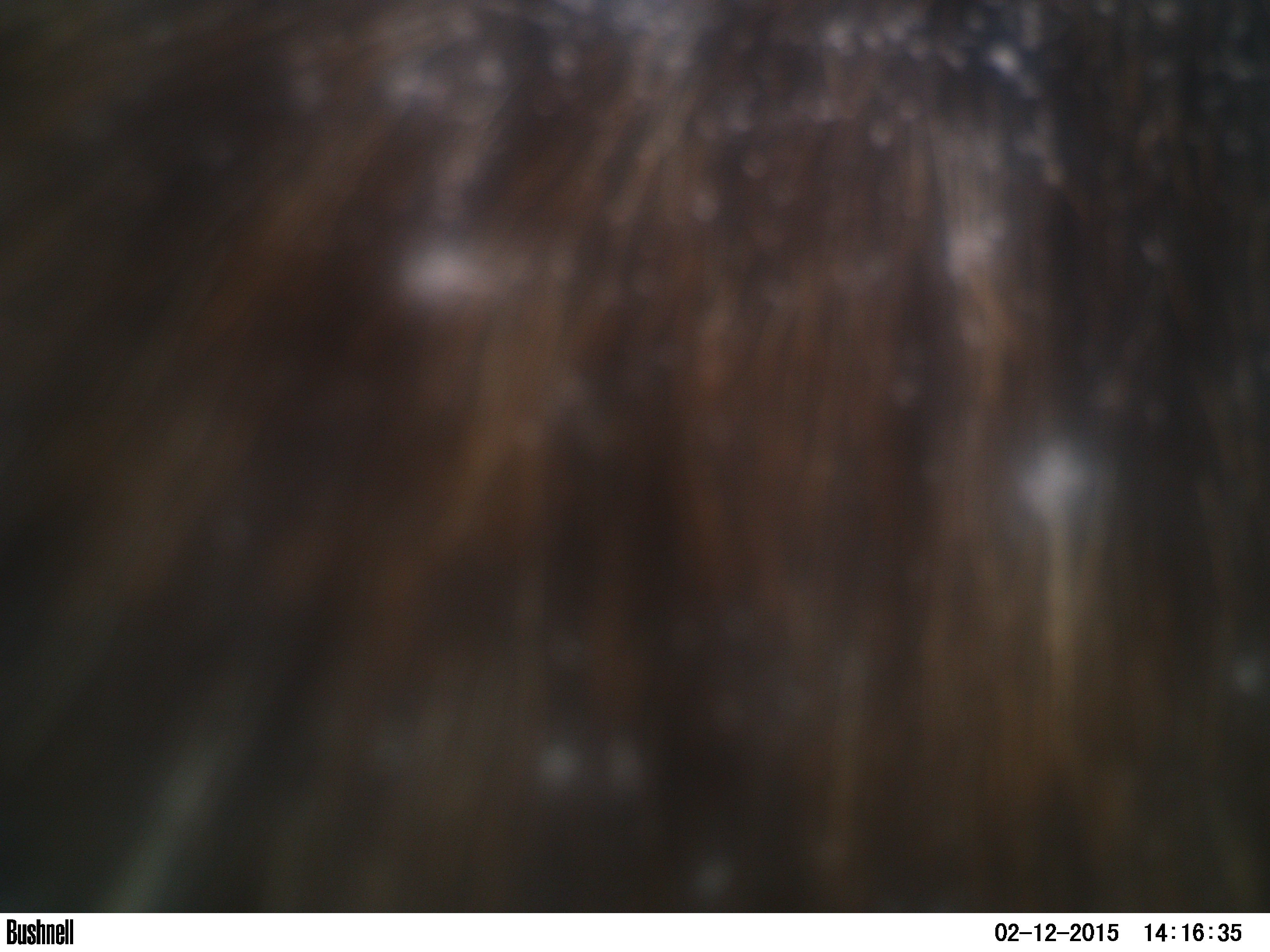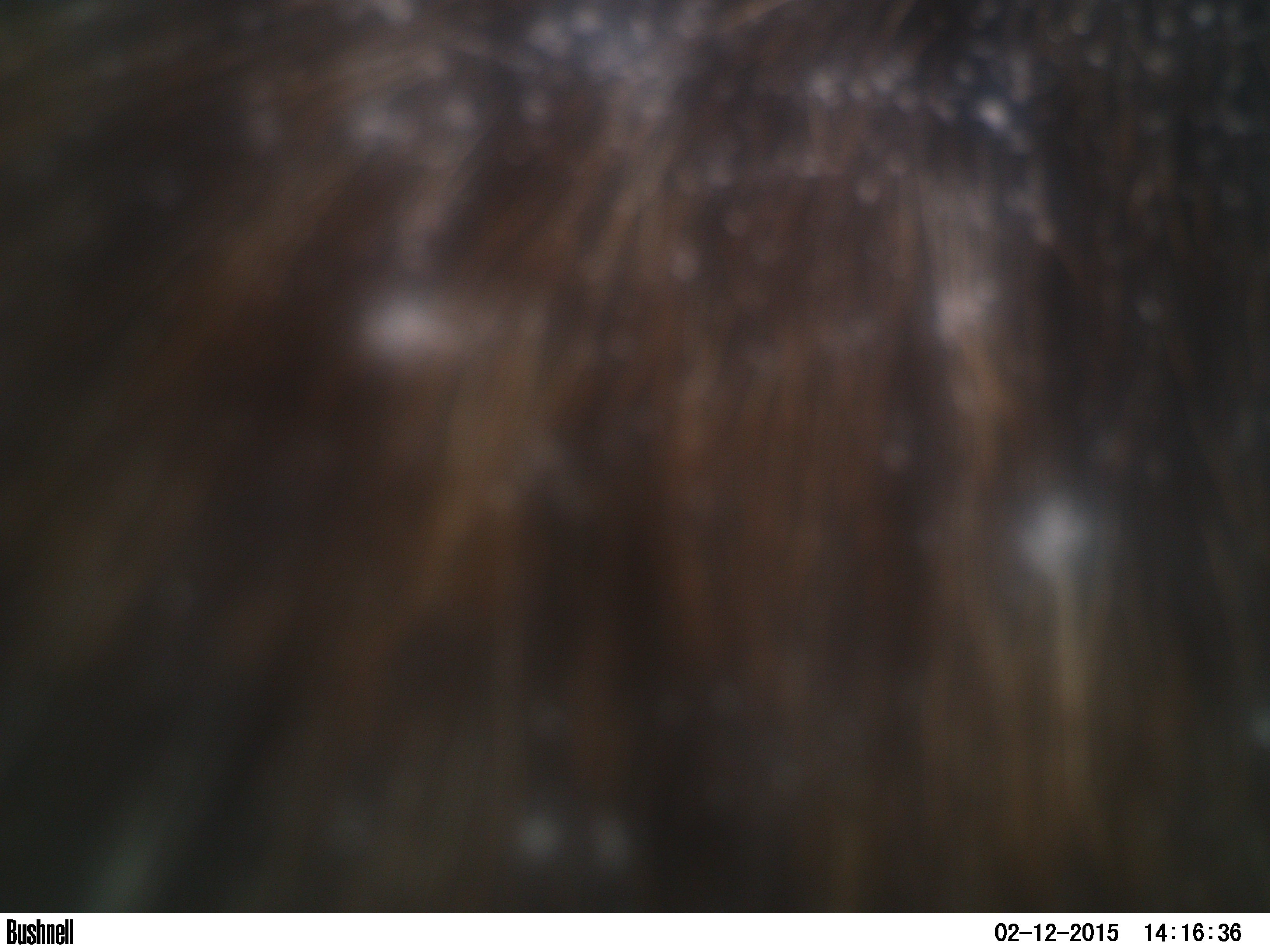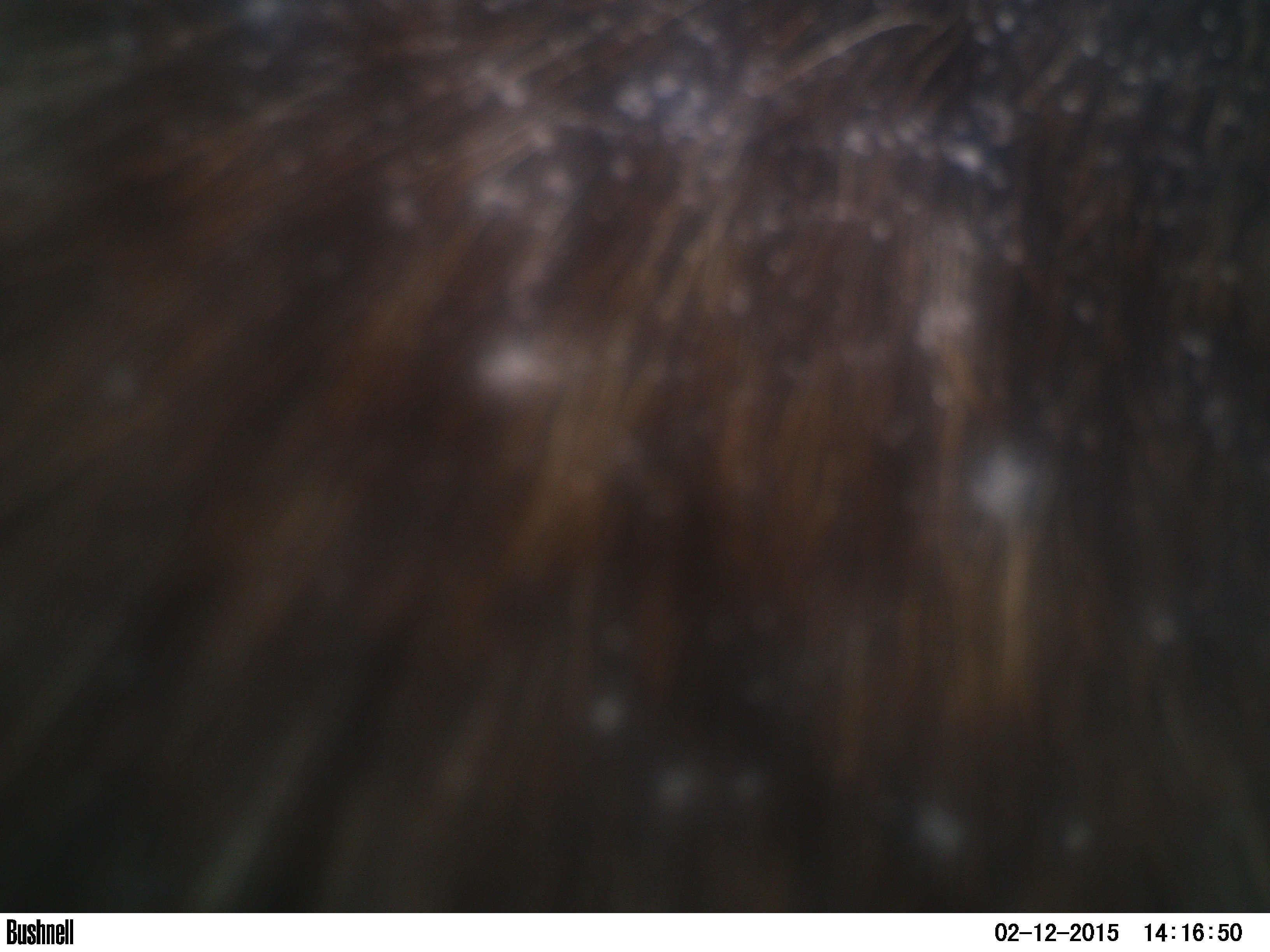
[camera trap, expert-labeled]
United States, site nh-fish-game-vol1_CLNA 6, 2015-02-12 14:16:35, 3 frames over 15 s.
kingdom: Animalia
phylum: Chordata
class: Mammalia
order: Artiodactyla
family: Cervidae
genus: Alces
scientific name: Alces alces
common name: moose